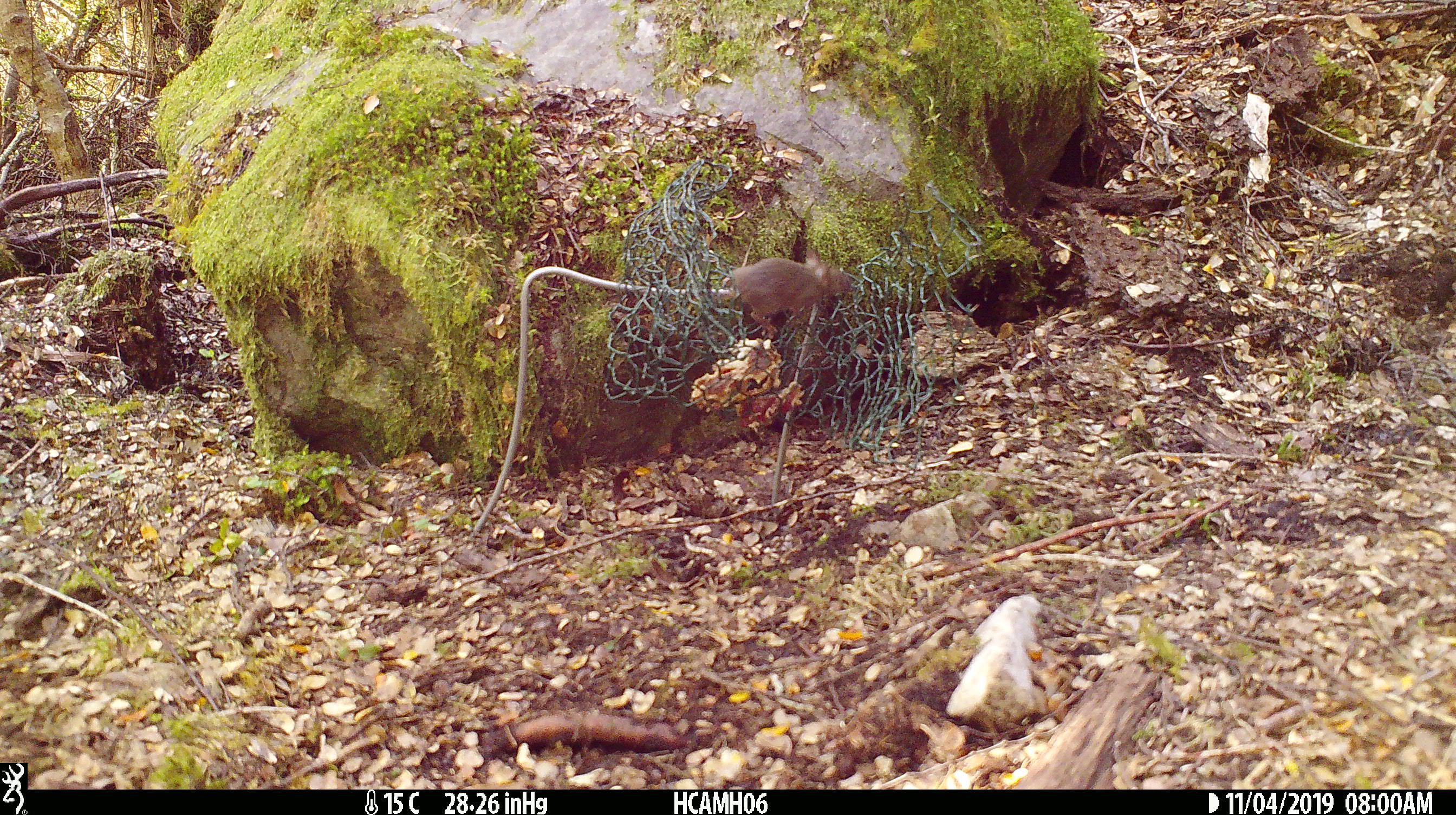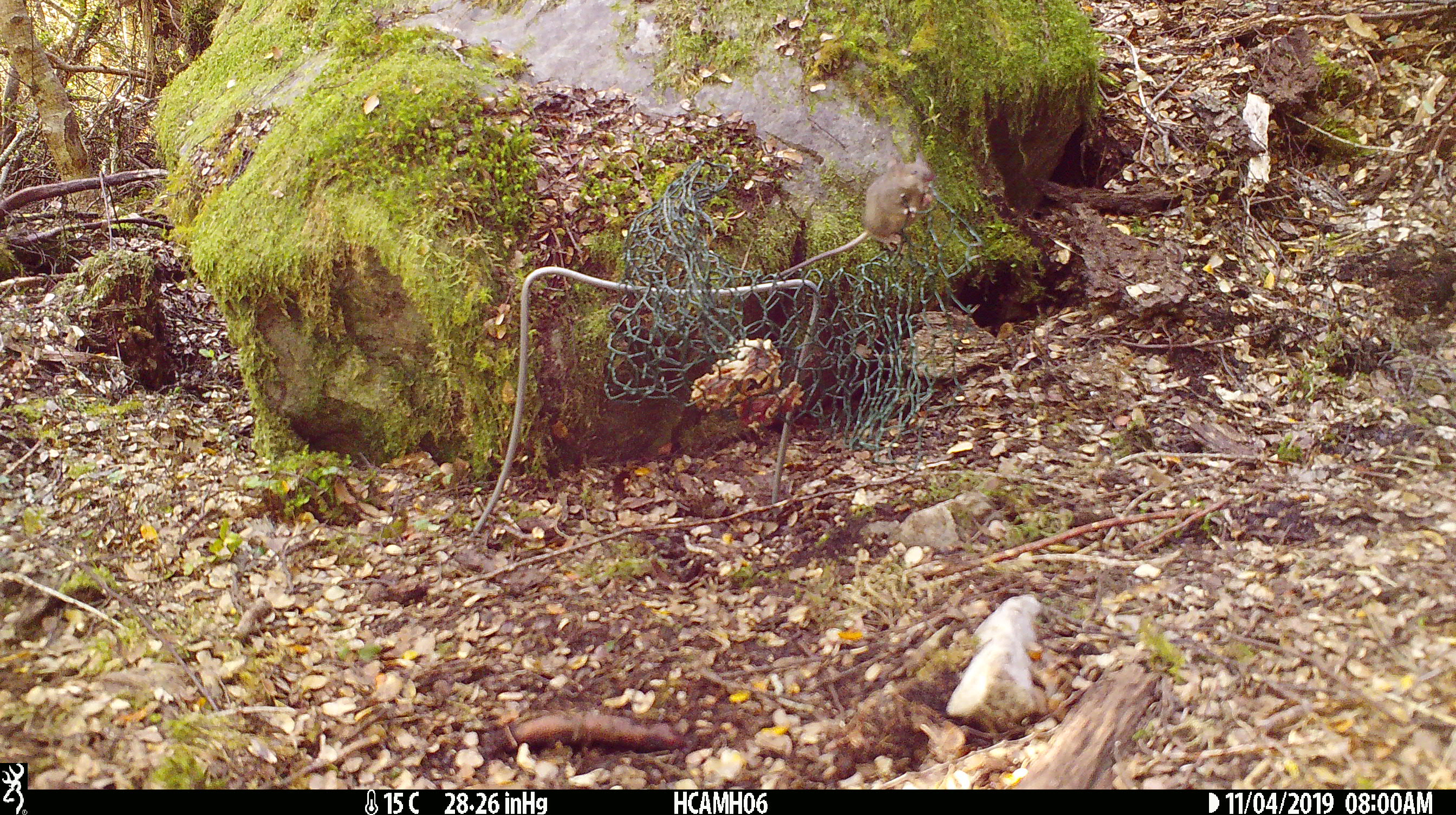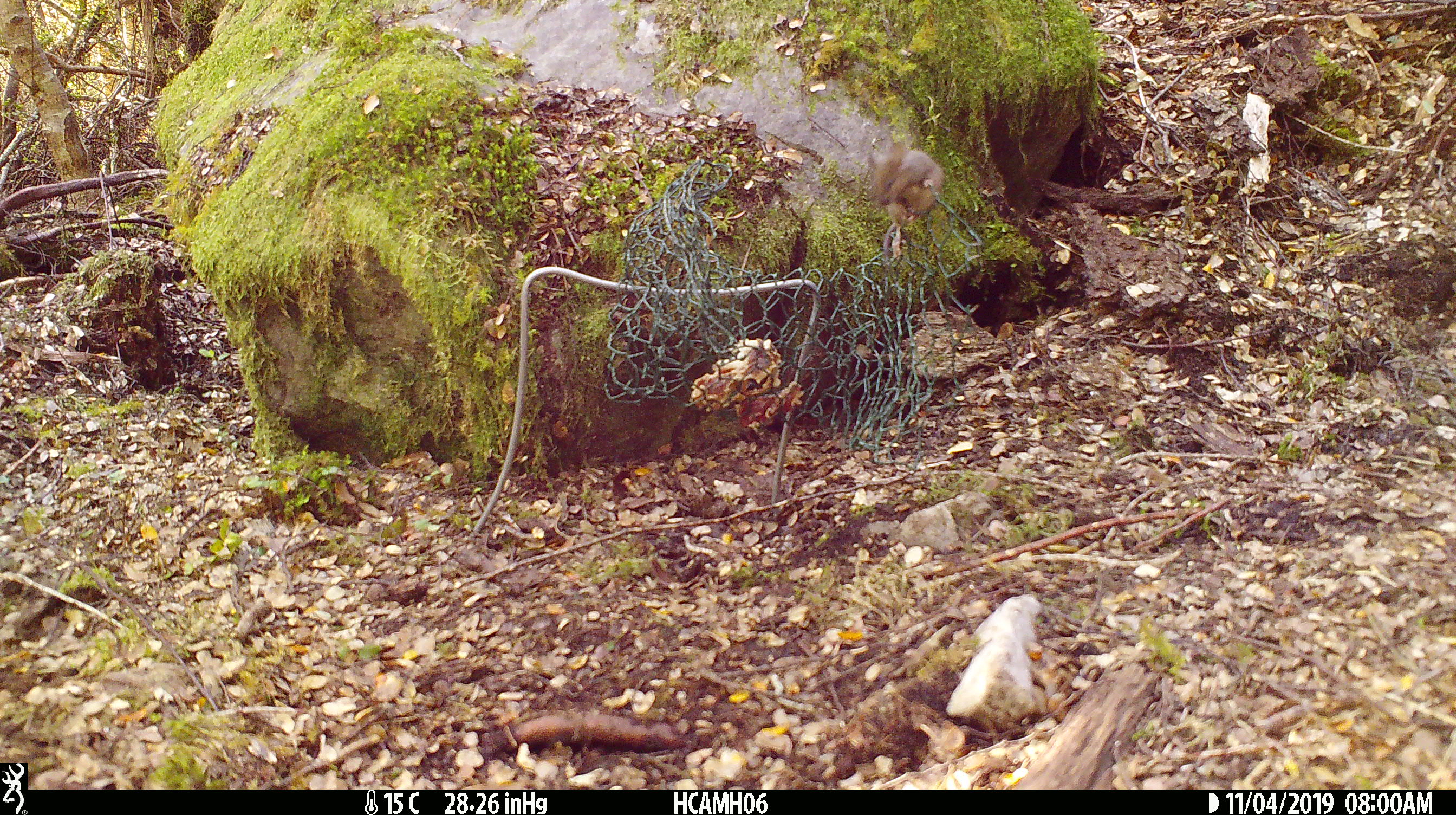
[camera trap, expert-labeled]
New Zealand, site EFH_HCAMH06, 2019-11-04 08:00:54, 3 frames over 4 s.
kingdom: Animalia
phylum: Chordata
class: Mammalia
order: Rodentia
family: Muridae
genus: Mus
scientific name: Mus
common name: mouse